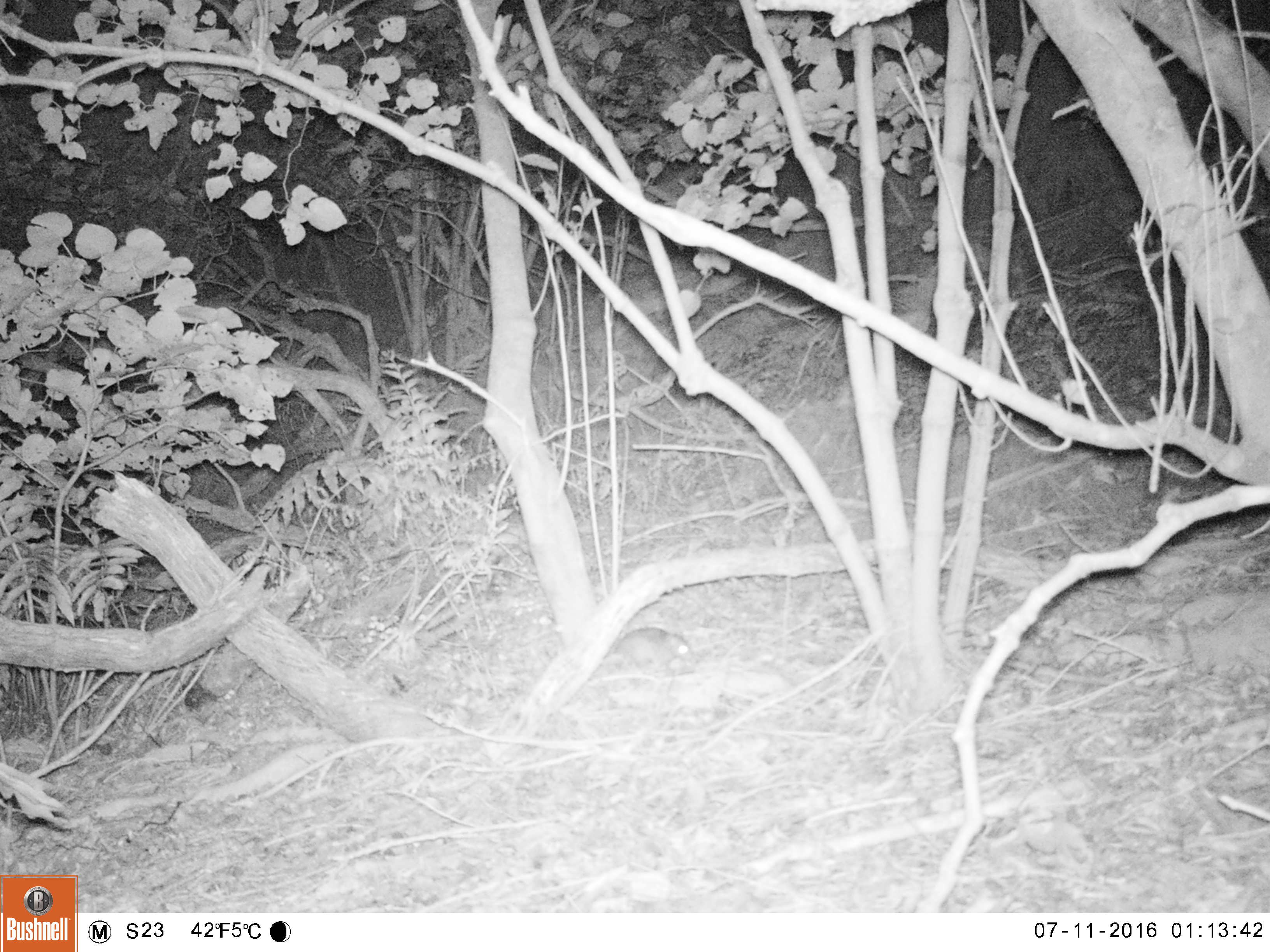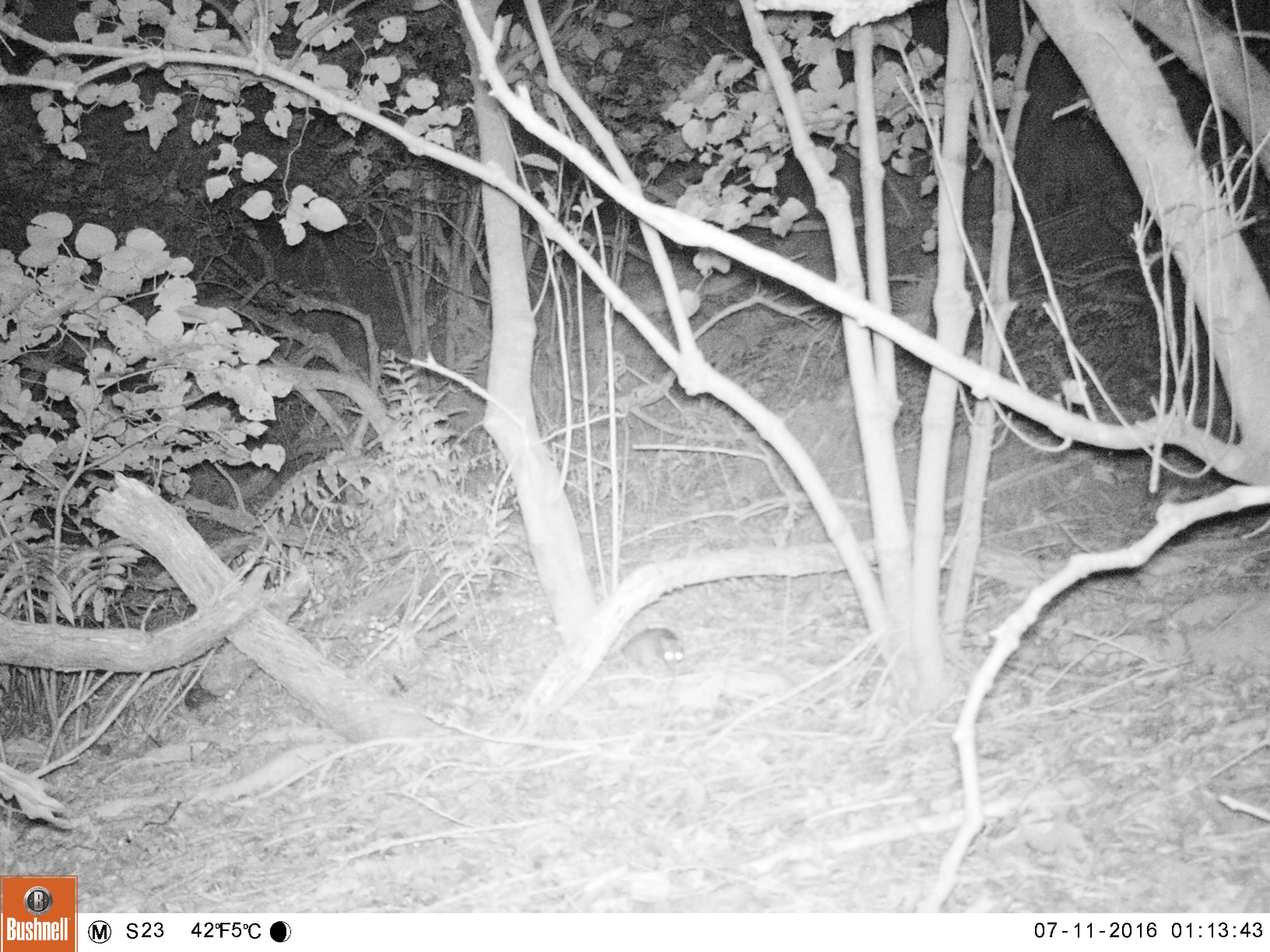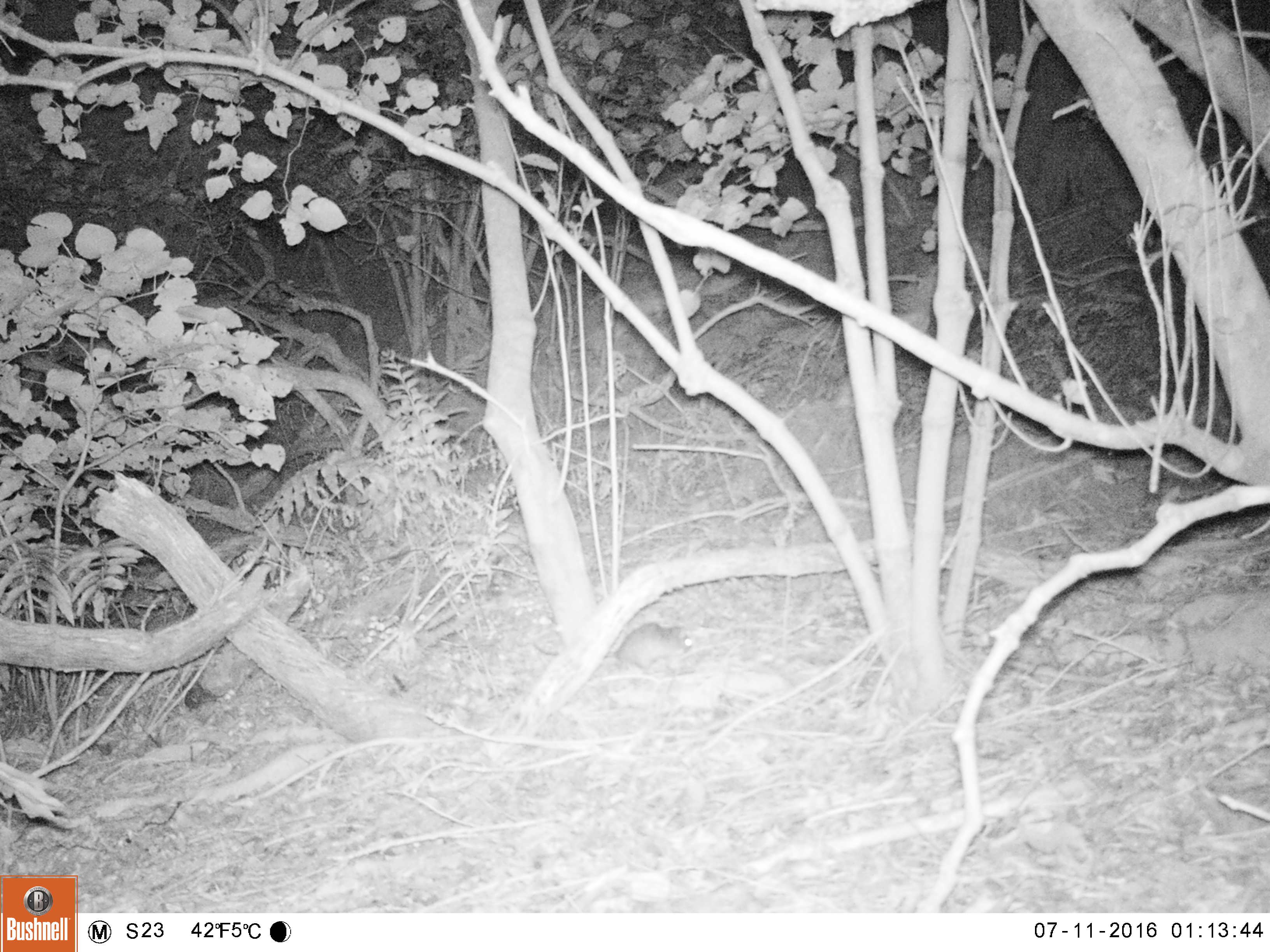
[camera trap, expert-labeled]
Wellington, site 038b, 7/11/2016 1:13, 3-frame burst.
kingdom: Animalia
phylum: Chordata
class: Mammalia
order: Rodentia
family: Muridae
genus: Rattus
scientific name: Rattus rattus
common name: ship rat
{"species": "ship rat (Rattus rattus)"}